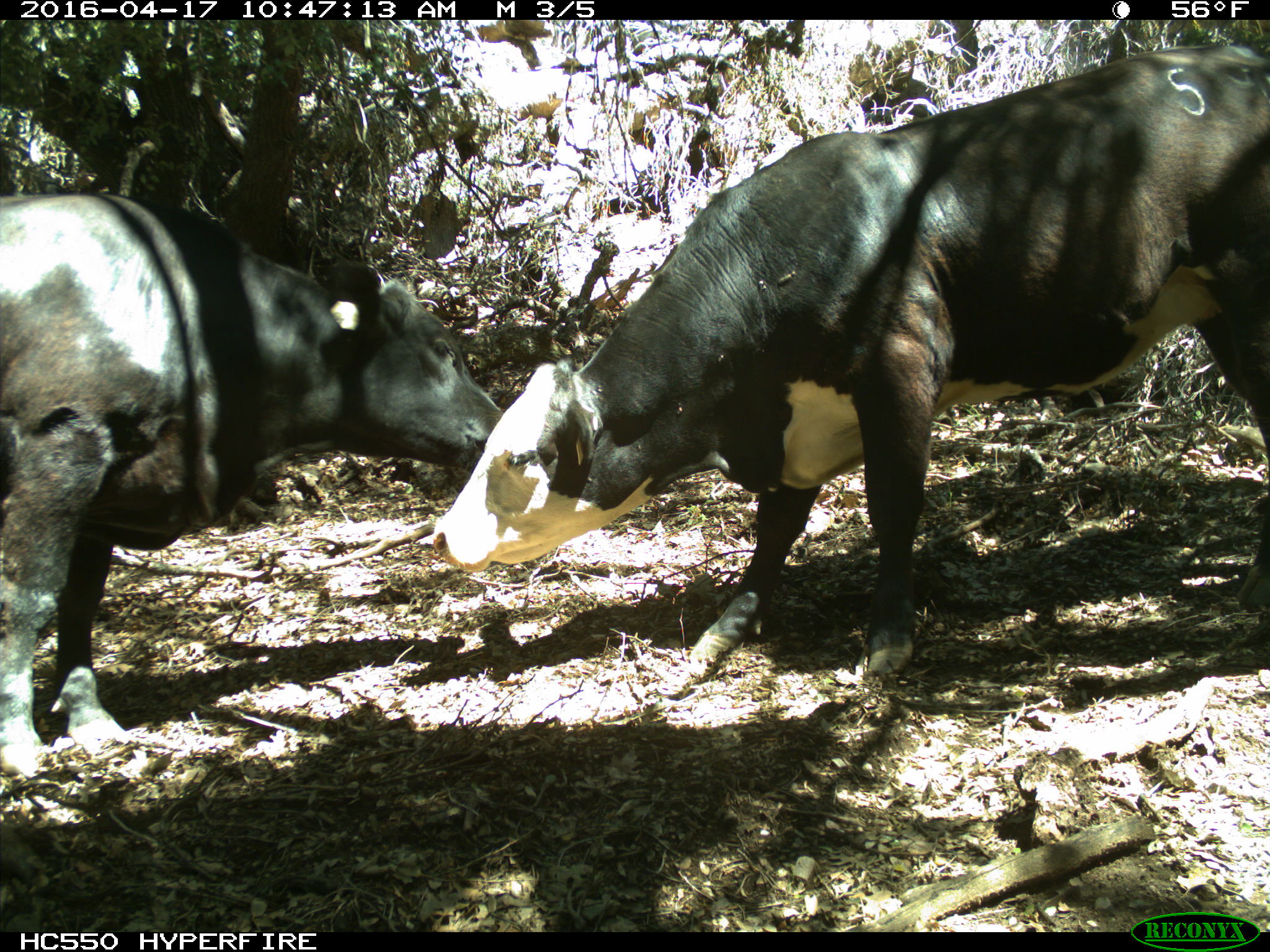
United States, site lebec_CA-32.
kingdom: Animalia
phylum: Chordata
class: Mammalia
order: Artiodactyla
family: Bovidae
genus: Bos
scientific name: Bos taurus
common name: domestic cow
Bos taurus (domestic cow).